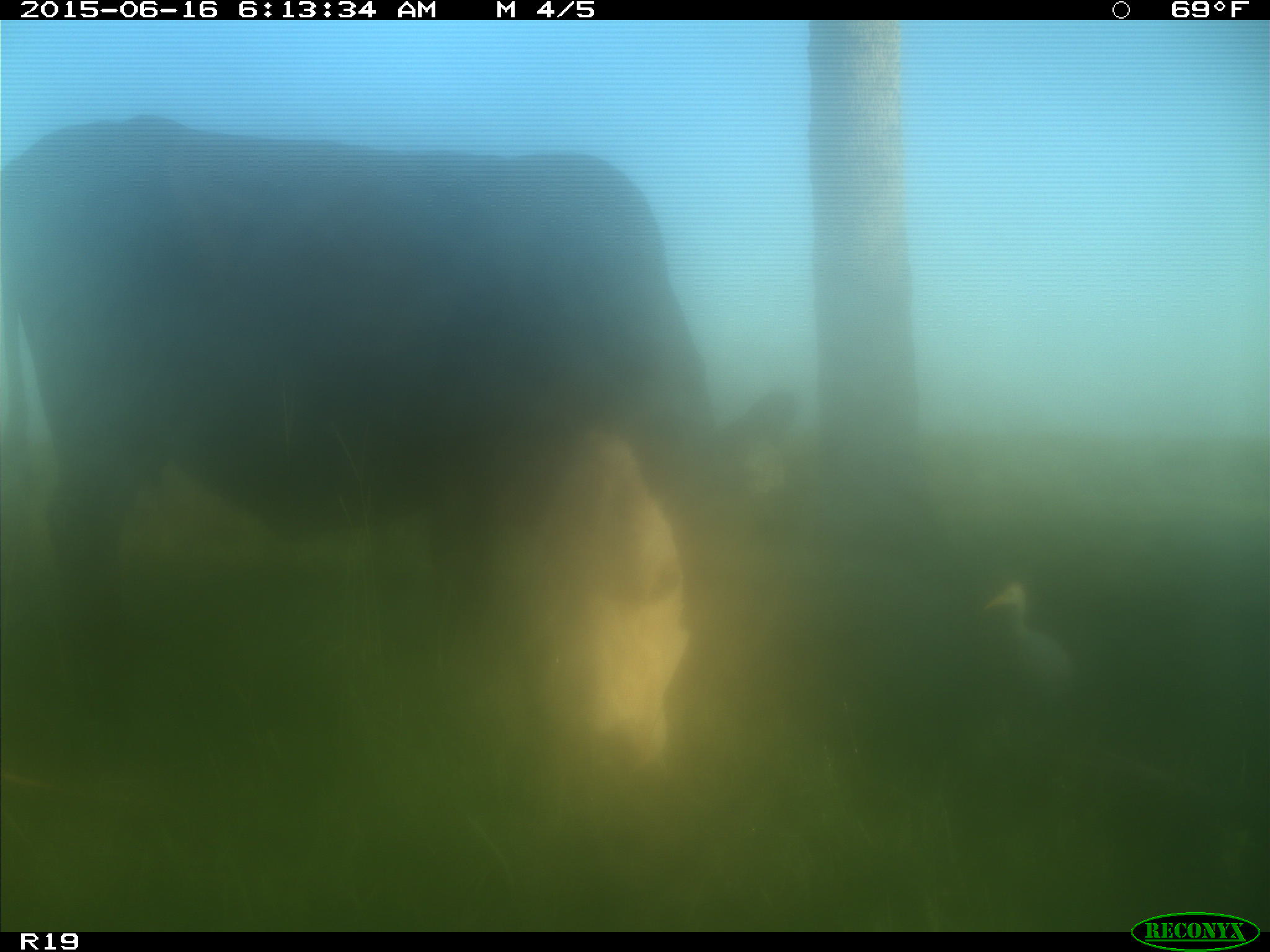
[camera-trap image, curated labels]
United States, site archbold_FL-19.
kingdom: Animalia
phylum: Chordata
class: Mammalia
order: Artiodactyla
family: Bovidae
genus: Bos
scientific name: Bos taurus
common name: domestic cow